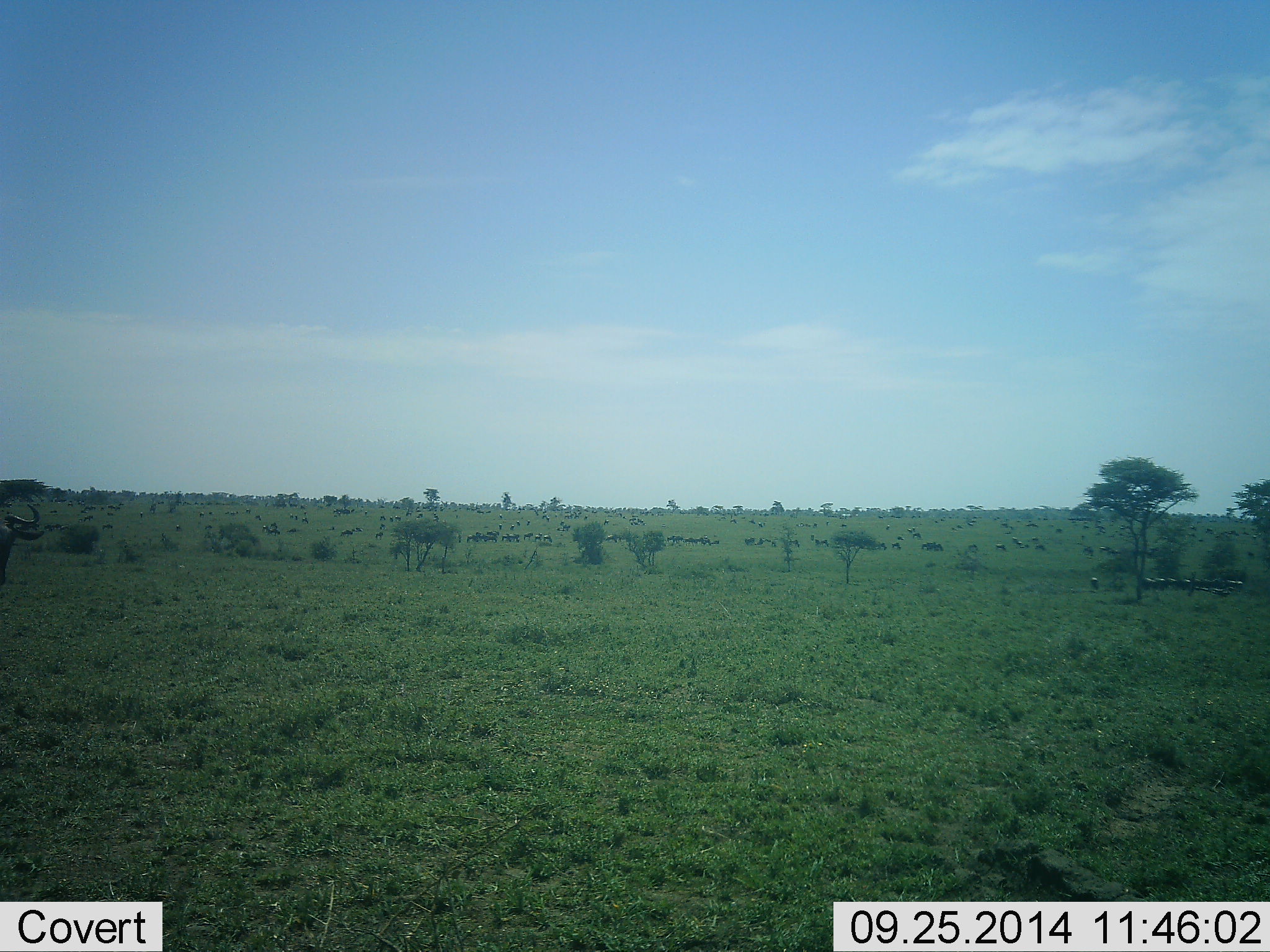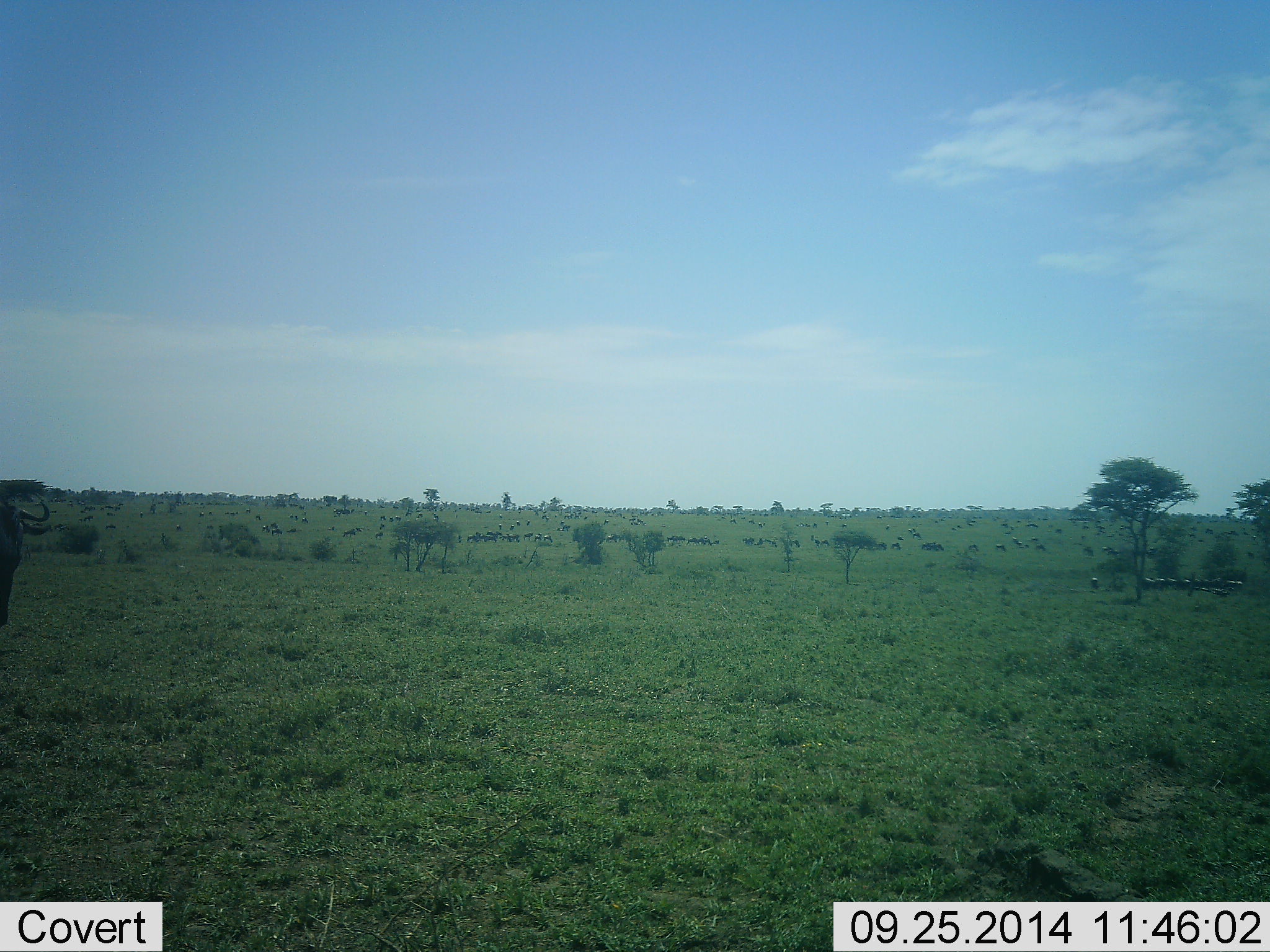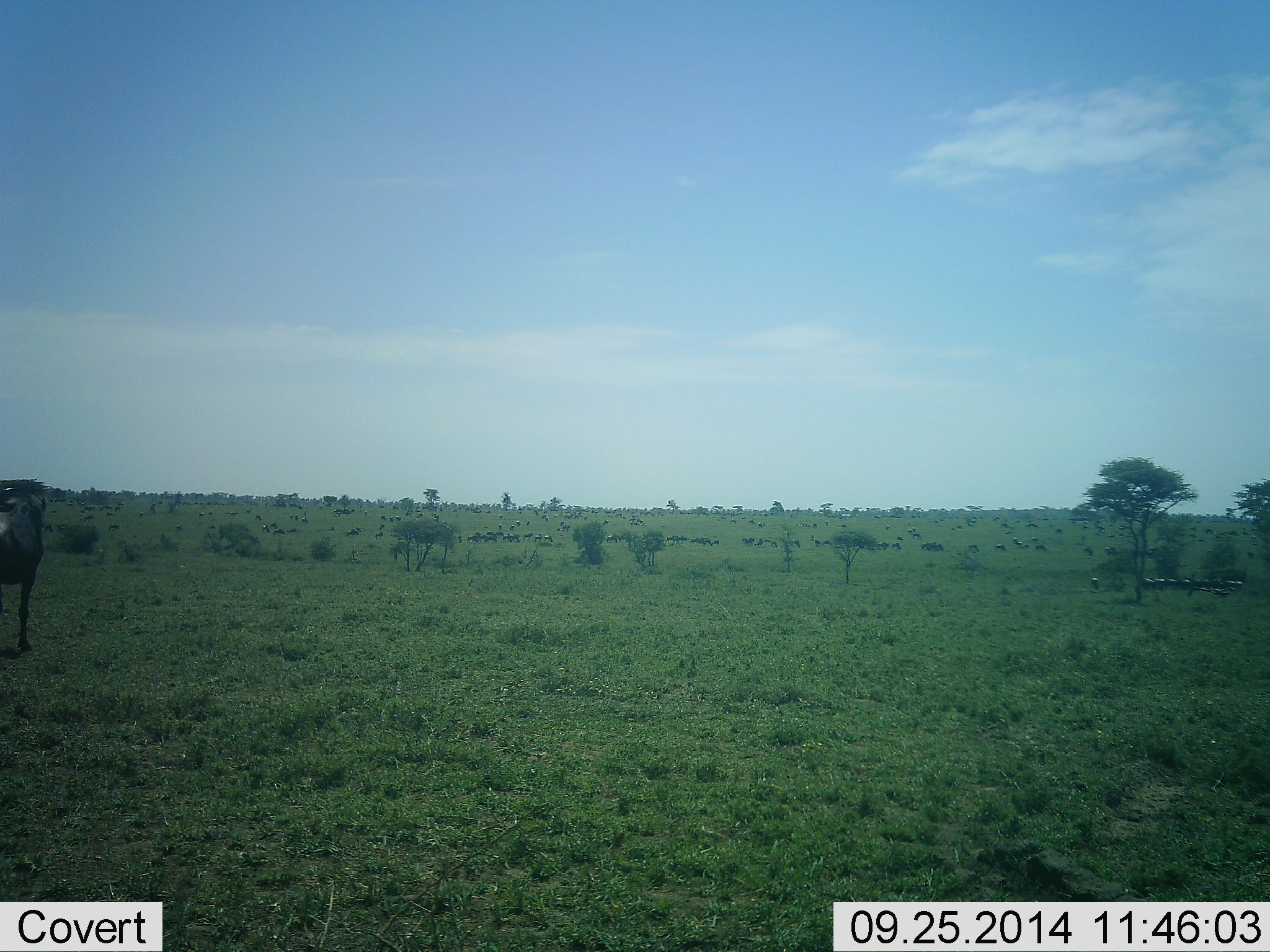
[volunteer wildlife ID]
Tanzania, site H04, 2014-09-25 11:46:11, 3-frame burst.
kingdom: Animalia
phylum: Chordata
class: Mammalia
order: Artiodactyla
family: Bovidae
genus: Connochaetes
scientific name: Connochaetes taurinus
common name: blue wildebeest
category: wildebeest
Wildebeest (blue wildebeest) (Connochaetes taurinus), count 51+. Behavior (volunteer vote fractions): standing 50%, resting 20%, moving 100%, interacting 0%. Young present (vote fraction): 0%. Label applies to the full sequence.